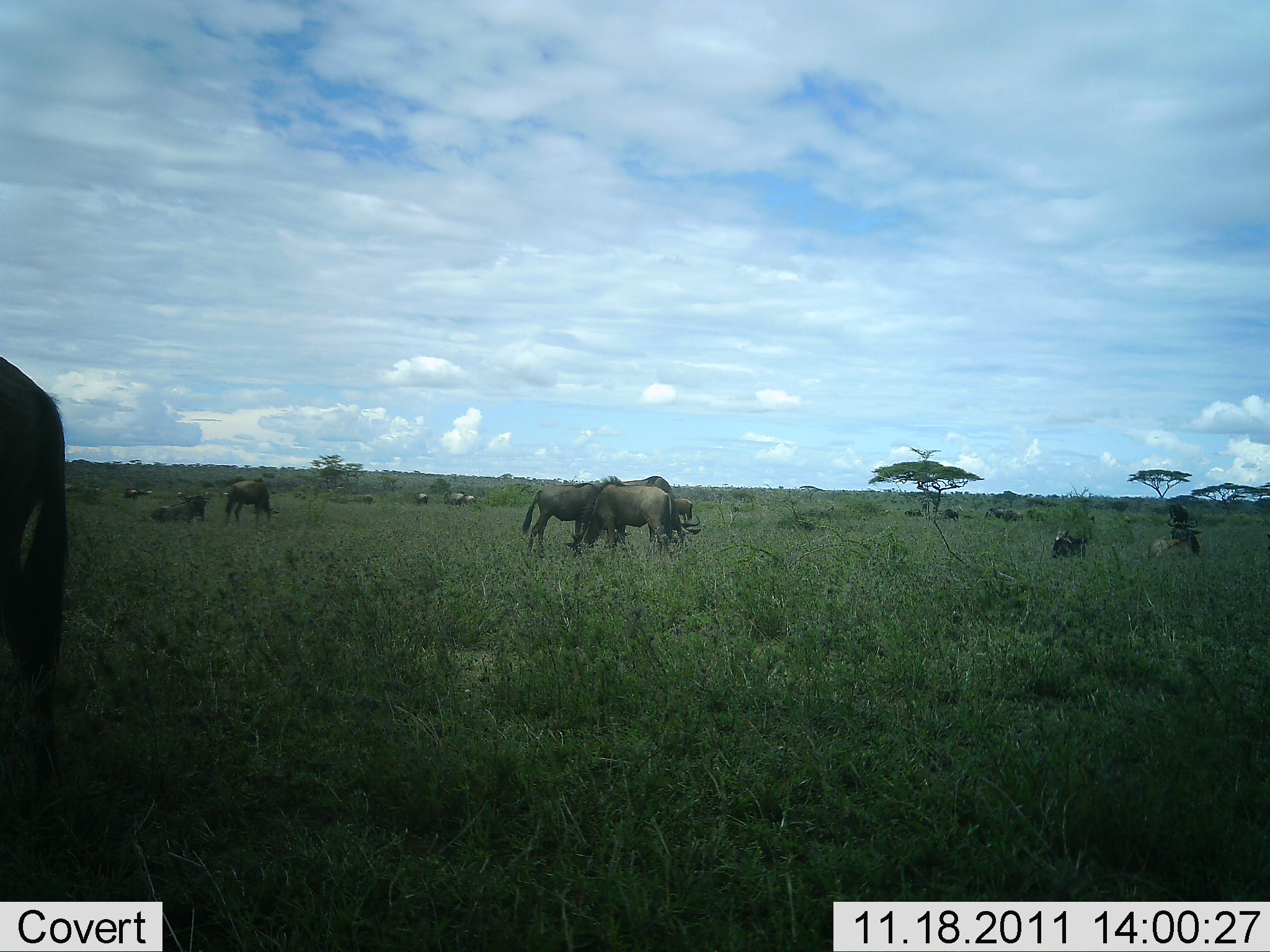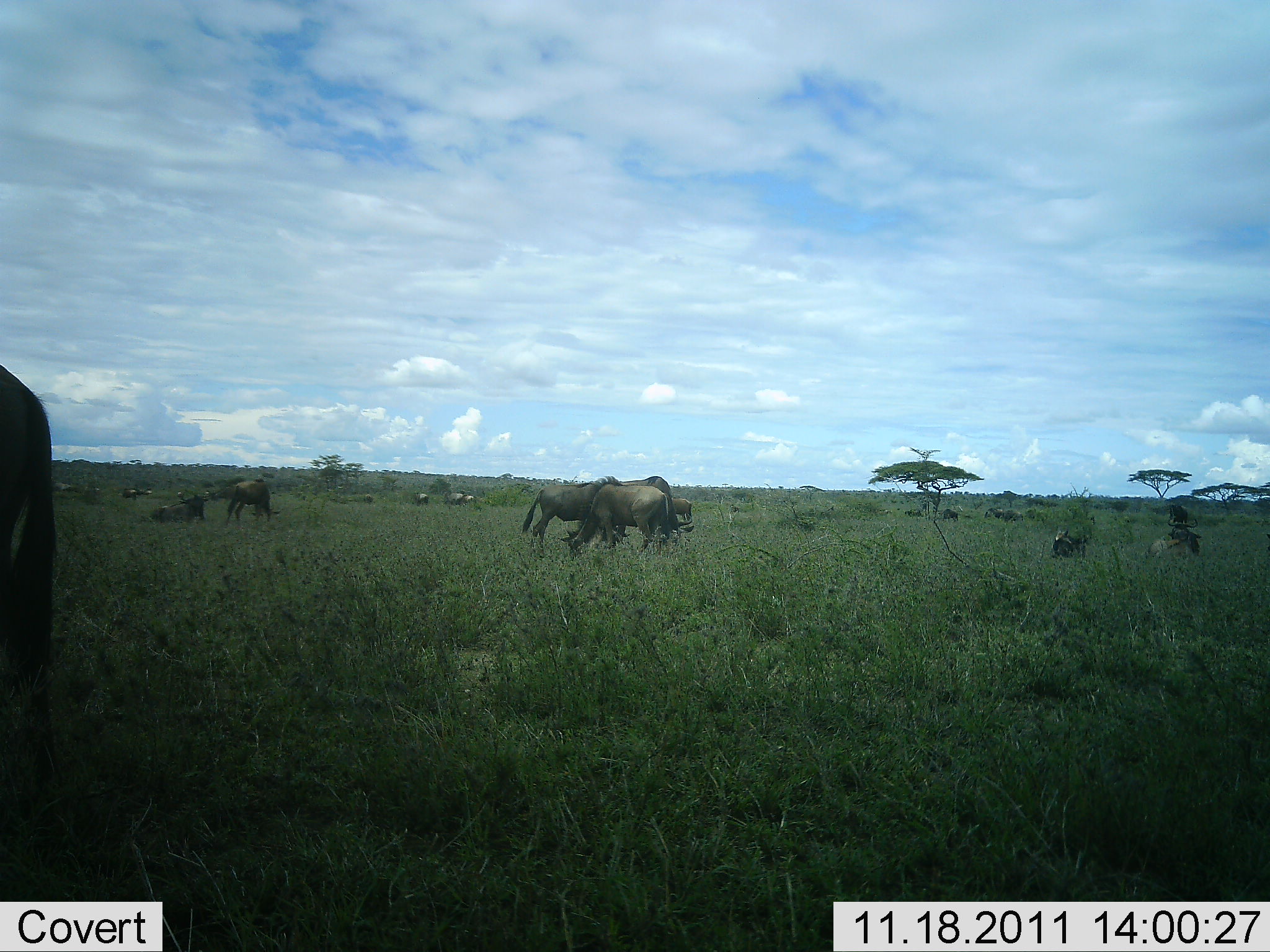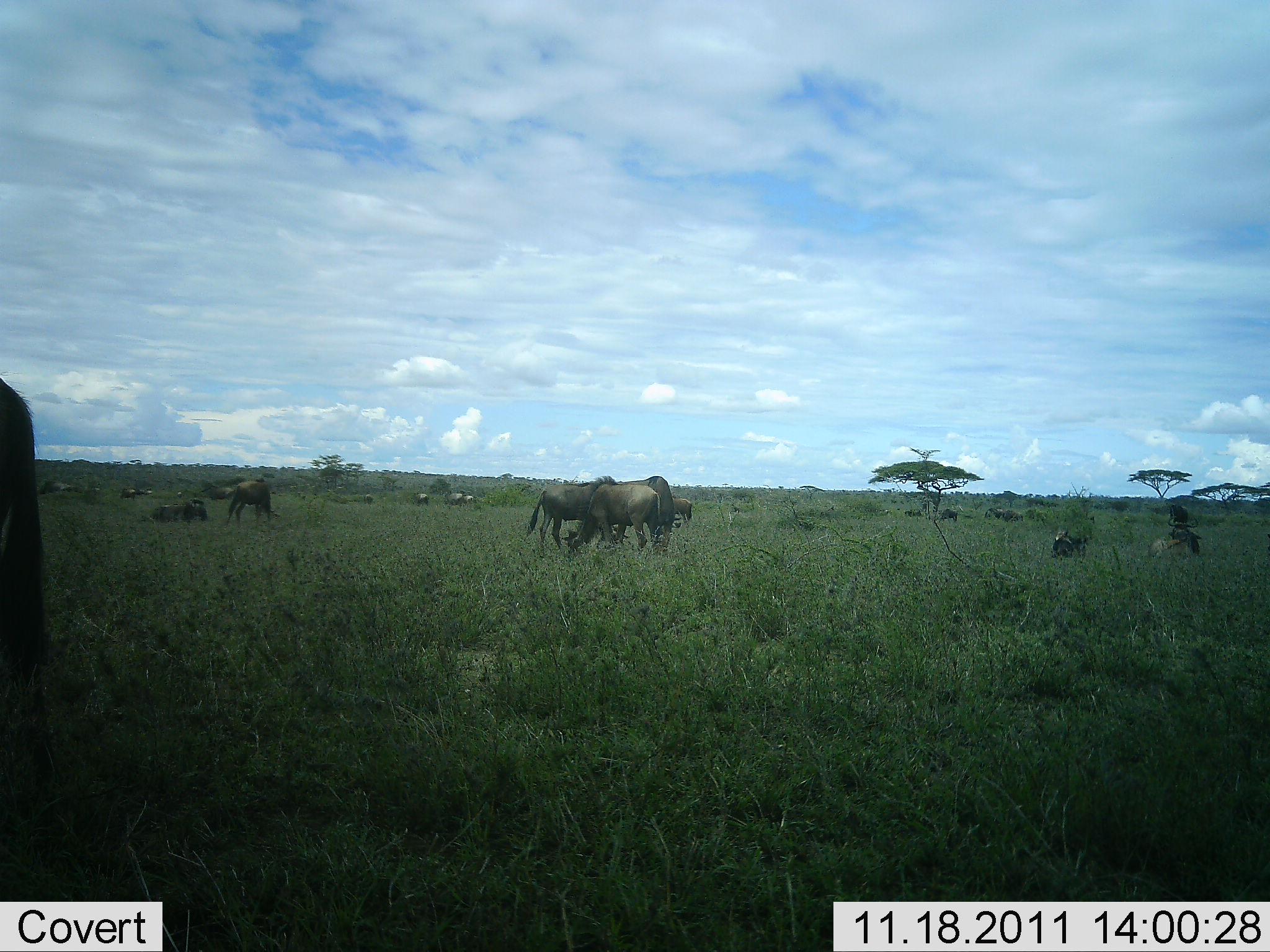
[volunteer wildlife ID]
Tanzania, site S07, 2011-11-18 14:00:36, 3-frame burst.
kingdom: Animalia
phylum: Chordata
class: Mammalia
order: Artiodactyla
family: Bovidae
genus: Connochaetes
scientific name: Connochaetes taurinus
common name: blue wildebeest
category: wildebeest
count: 11-50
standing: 75%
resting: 33%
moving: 17%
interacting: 0%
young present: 0%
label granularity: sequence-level